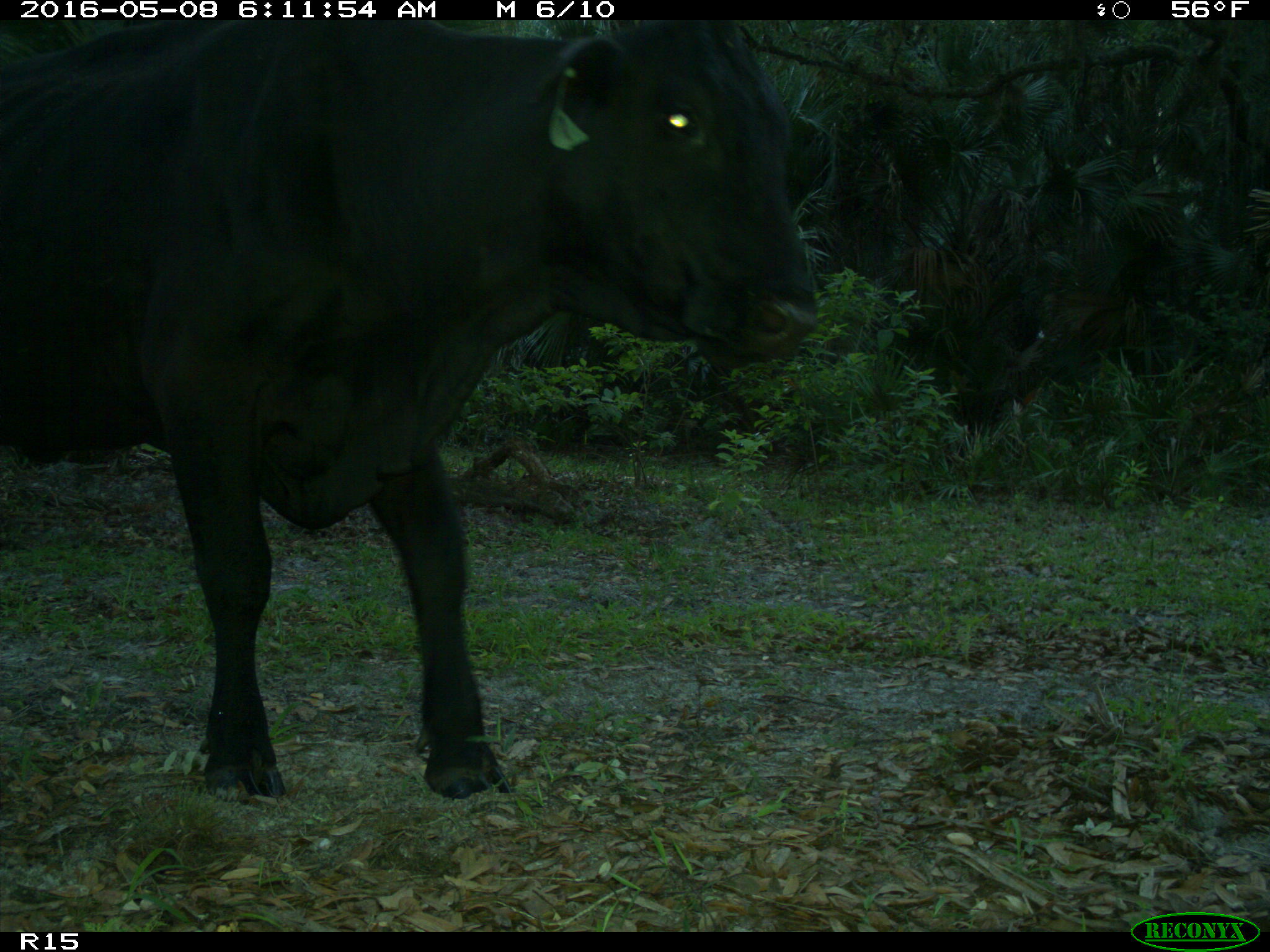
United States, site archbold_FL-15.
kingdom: Animalia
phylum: Chordata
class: Mammalia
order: Artiodactyla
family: Bovidae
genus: Bos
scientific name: Bos taurus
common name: domestic cow